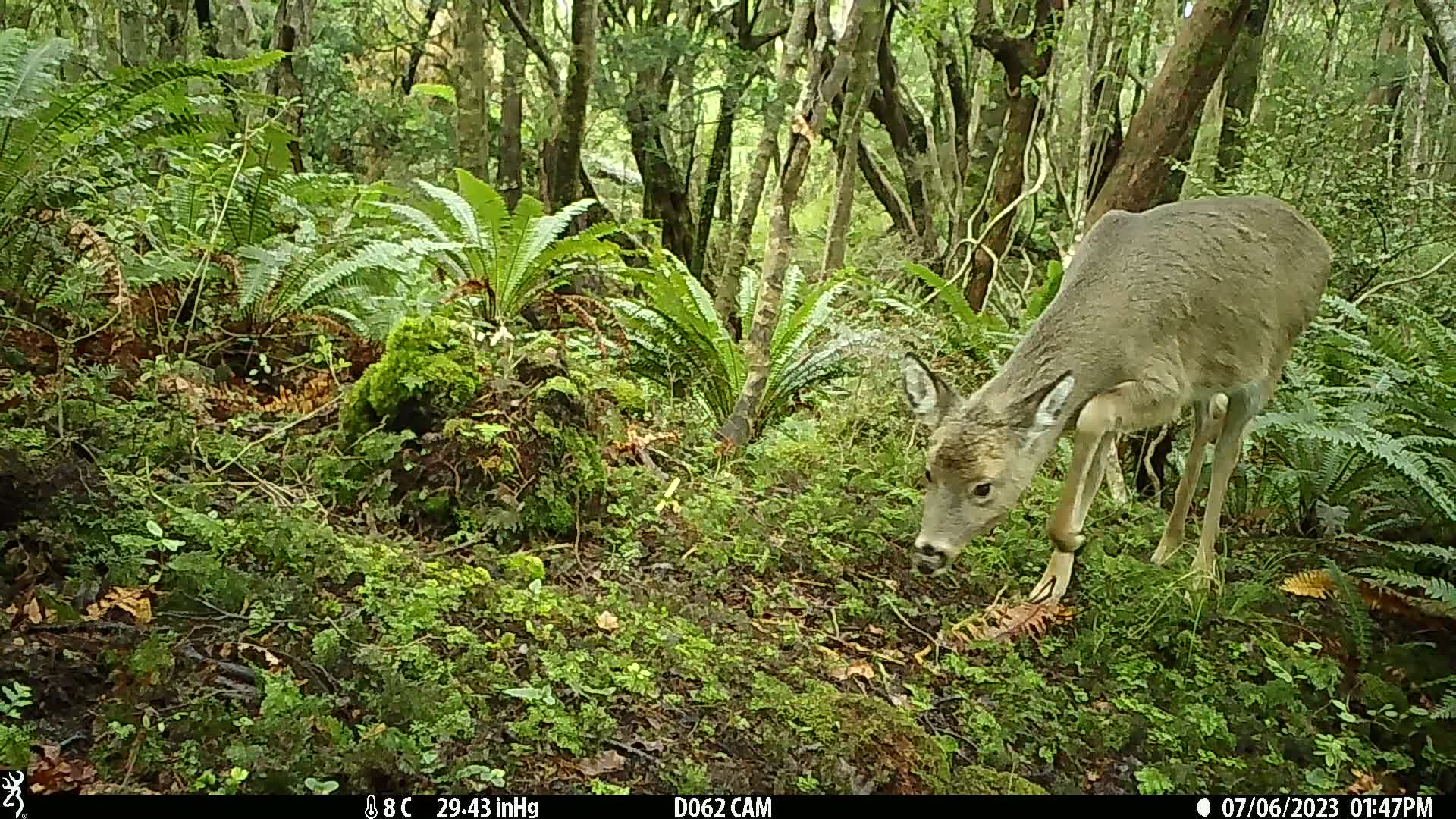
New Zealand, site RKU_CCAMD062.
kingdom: Animalia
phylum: Chordata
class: Mammalia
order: Artiodactyla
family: Cervidae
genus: Odocoileus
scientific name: Odocoileus virginianus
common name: white-tailed deer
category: white tailed deer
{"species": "white tailed deer (white-tailed deer) (Odocoileus virginianus)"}